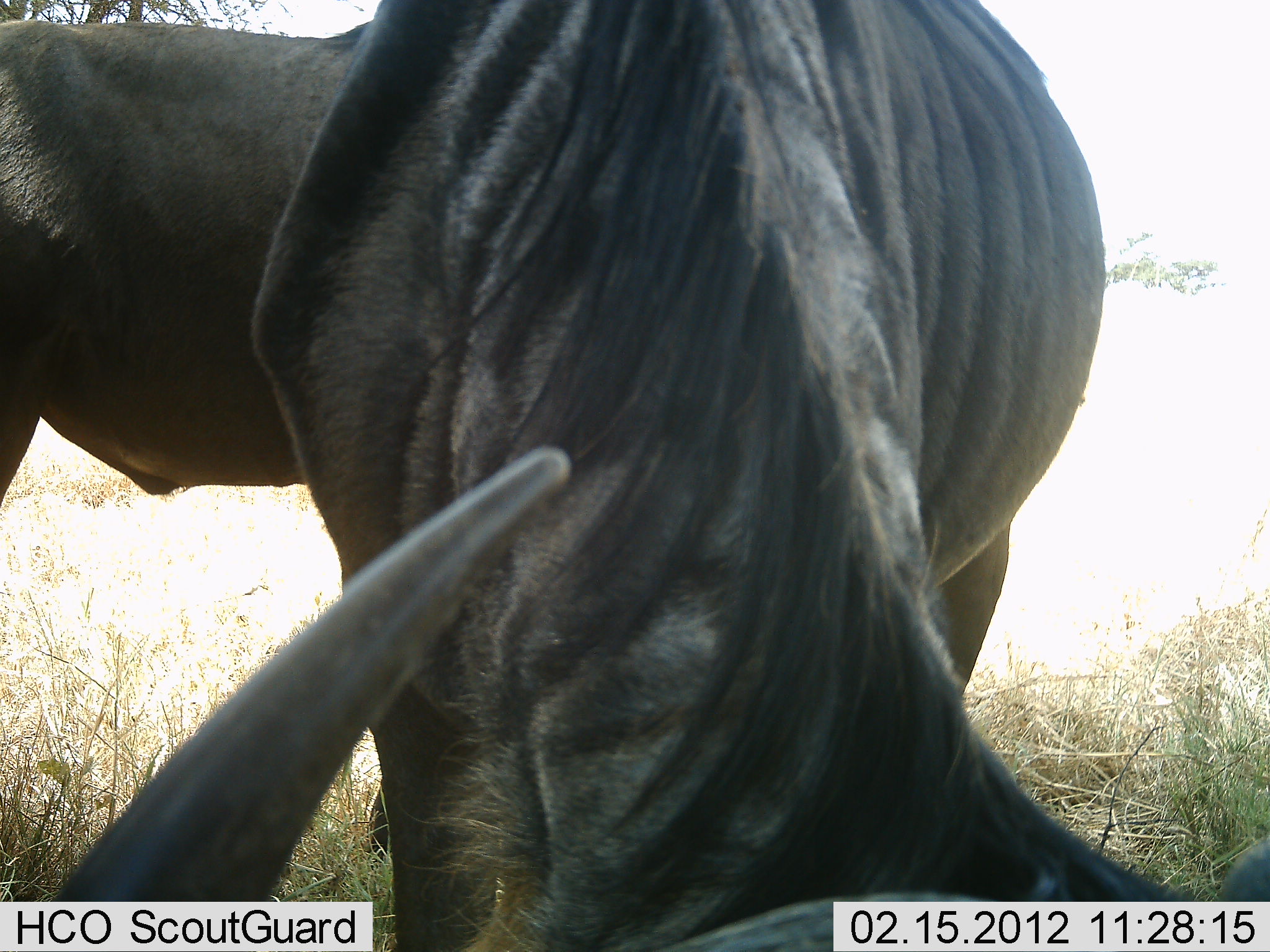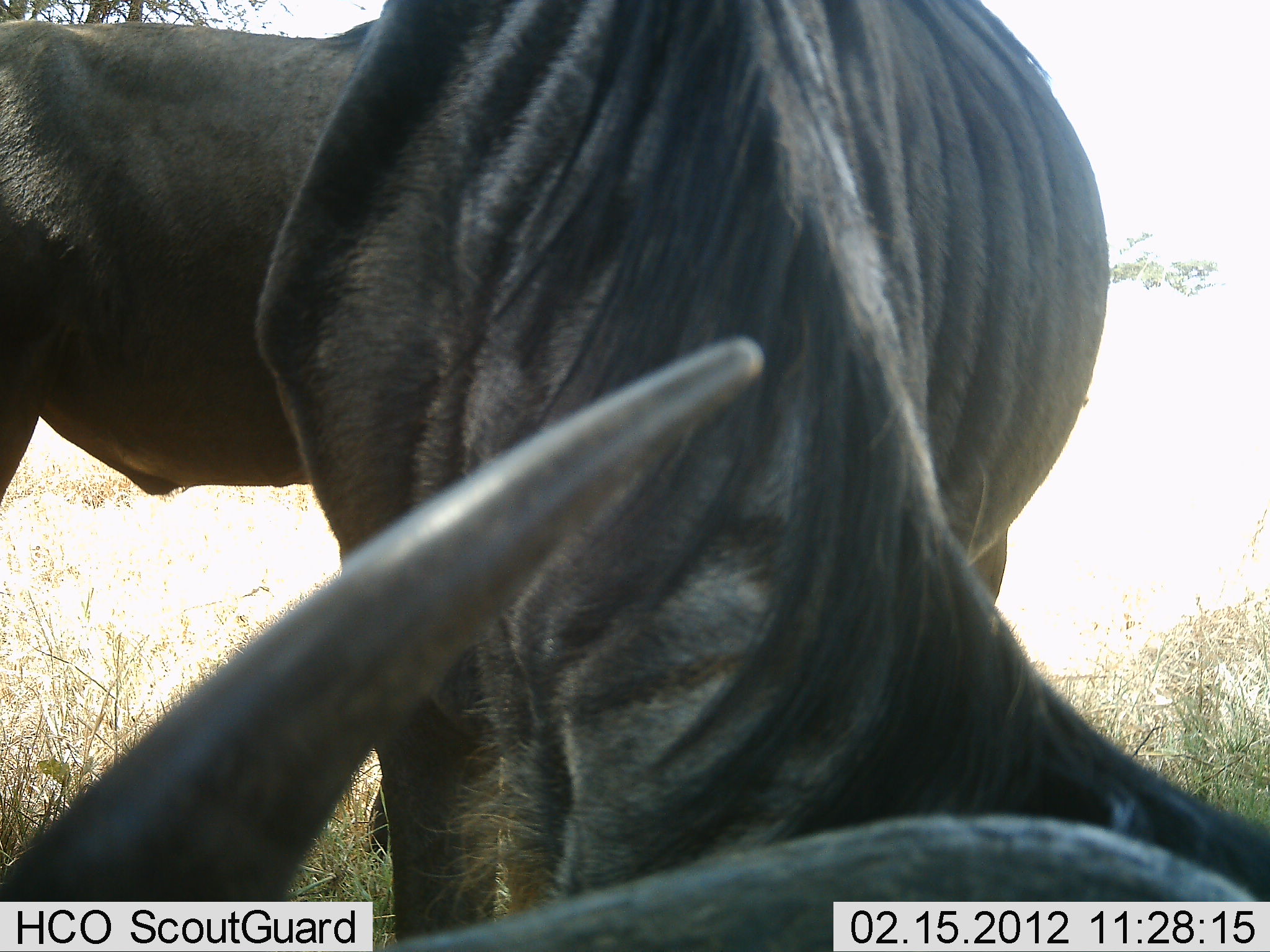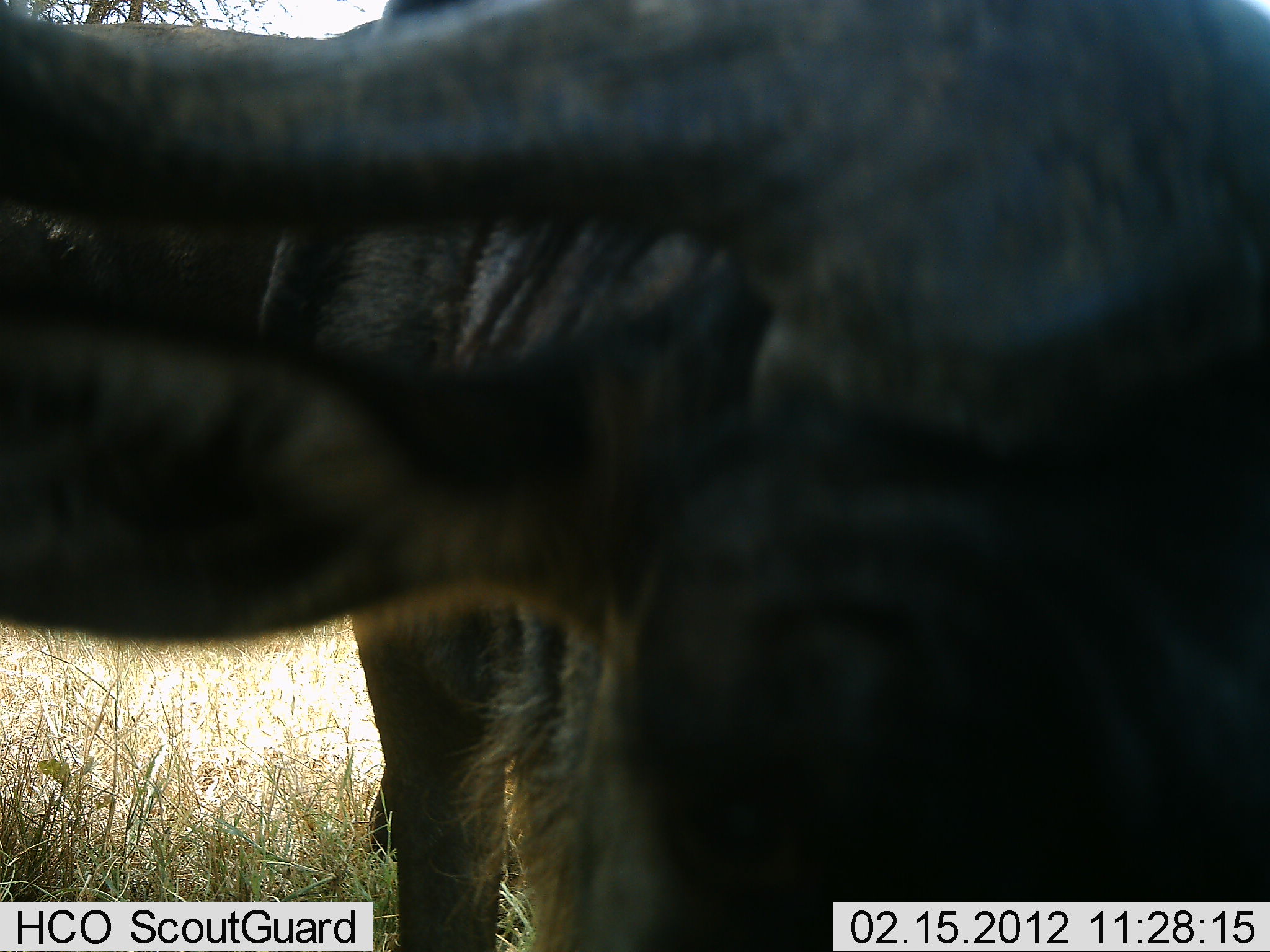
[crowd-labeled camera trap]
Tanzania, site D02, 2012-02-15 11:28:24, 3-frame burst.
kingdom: Animalia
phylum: Chordata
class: Mammalia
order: Artiodactyla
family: Bovidae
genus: Connochaetes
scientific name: Connochaetes taurinus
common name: blue wildebeest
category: wildebeest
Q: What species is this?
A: Wildebeest (blue wildebeest) (Connochaetes taurinus).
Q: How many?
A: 2.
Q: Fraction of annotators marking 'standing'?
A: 82%.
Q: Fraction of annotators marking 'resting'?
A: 12%.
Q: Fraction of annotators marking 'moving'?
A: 0%.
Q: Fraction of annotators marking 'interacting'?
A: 6%.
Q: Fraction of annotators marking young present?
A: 0%.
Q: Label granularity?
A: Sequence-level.